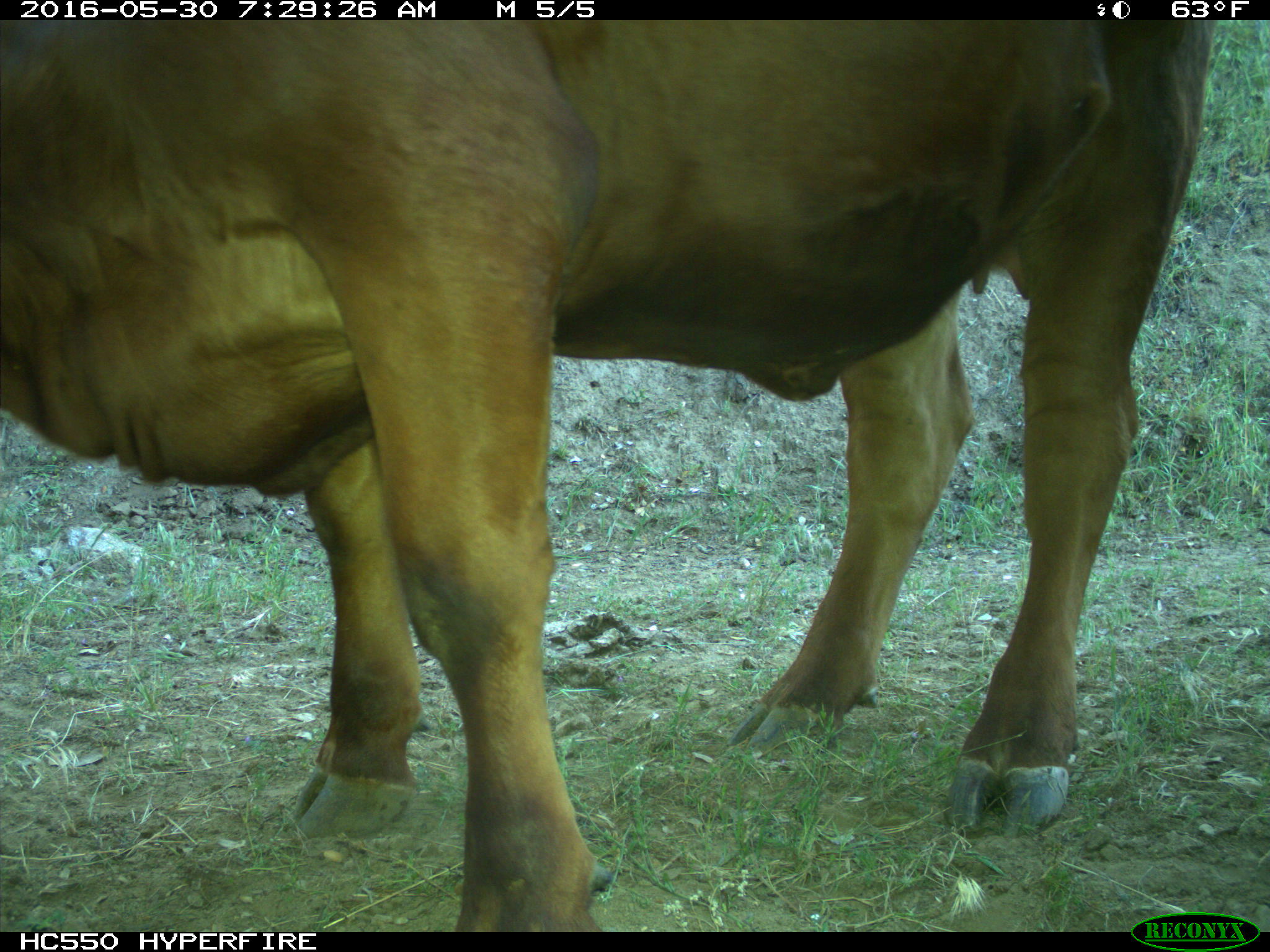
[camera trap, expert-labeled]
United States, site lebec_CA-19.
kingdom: Animalia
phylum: Chordata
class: Mammalia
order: Artiodactyla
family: Bovidae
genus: Bos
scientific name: Bos taurus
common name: domestic cow